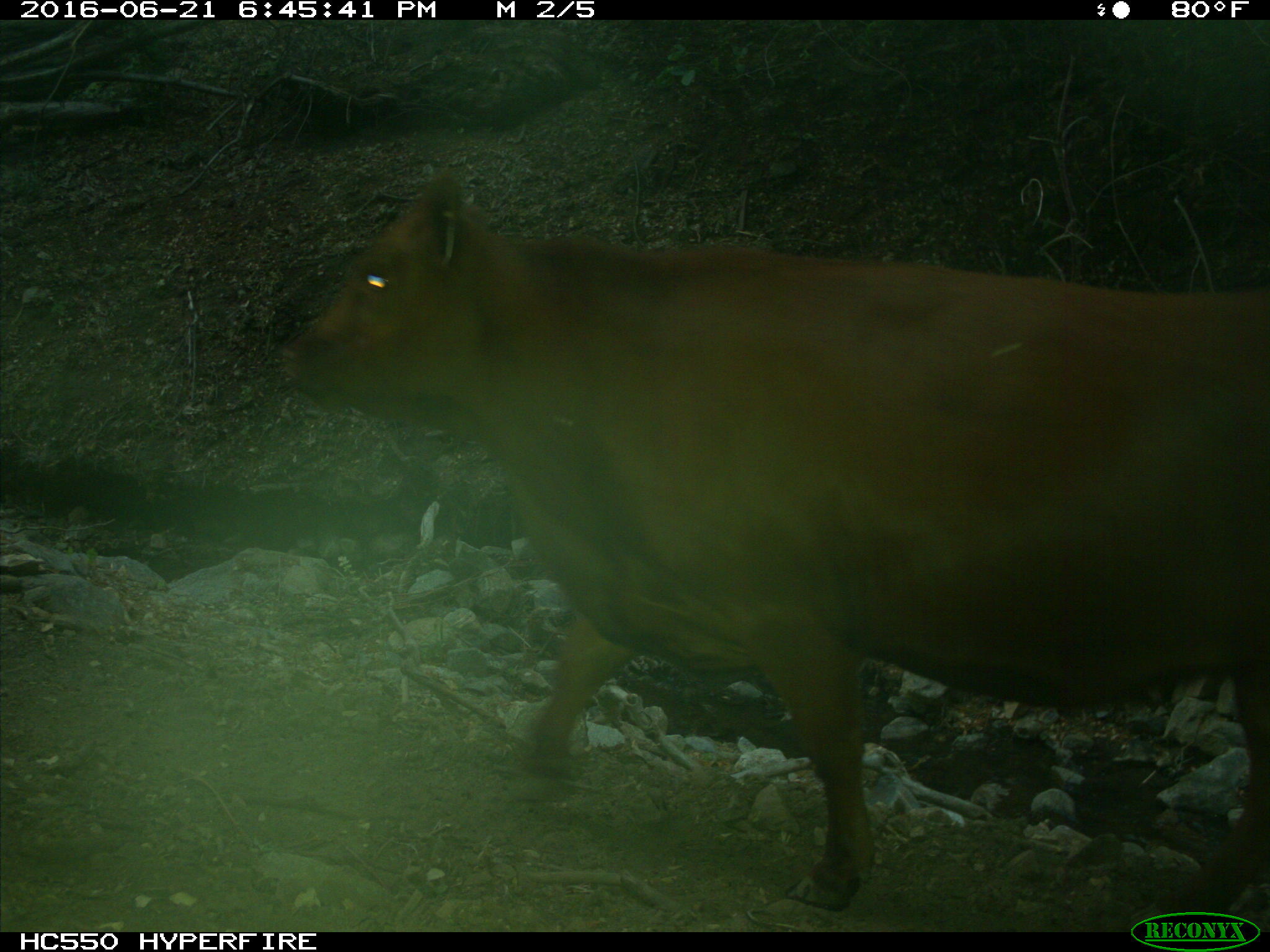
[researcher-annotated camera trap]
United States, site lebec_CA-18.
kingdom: Animalia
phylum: Chordata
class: Mammalia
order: Artiodactyla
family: Bovidae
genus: Bos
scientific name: Bos taurus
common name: domestic cow